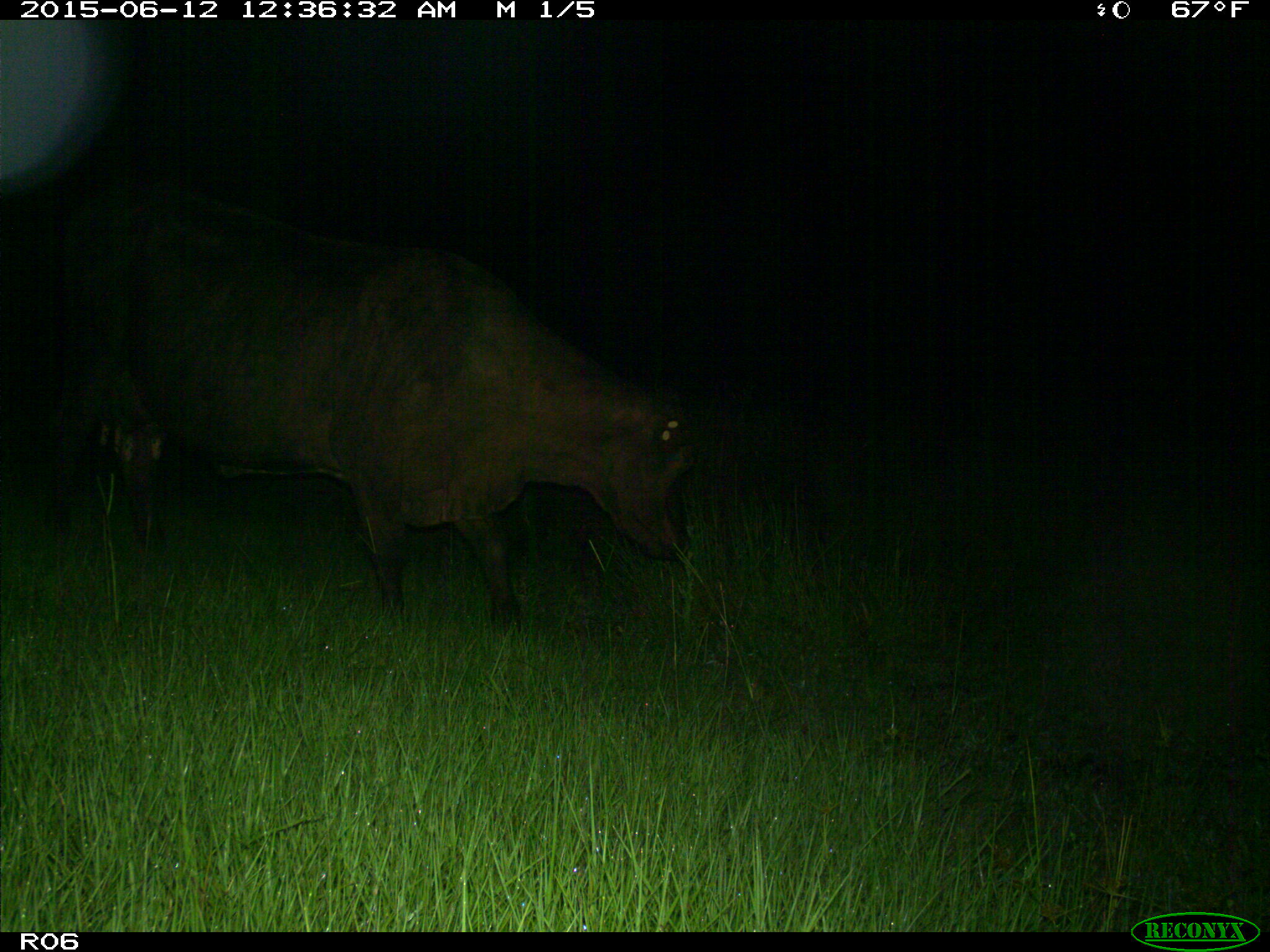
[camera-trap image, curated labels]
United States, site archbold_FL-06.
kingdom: Animalia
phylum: Chordata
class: Mammalia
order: Artiodactyla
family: Bovidae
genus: Bos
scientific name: Bos taurus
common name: domestic cow